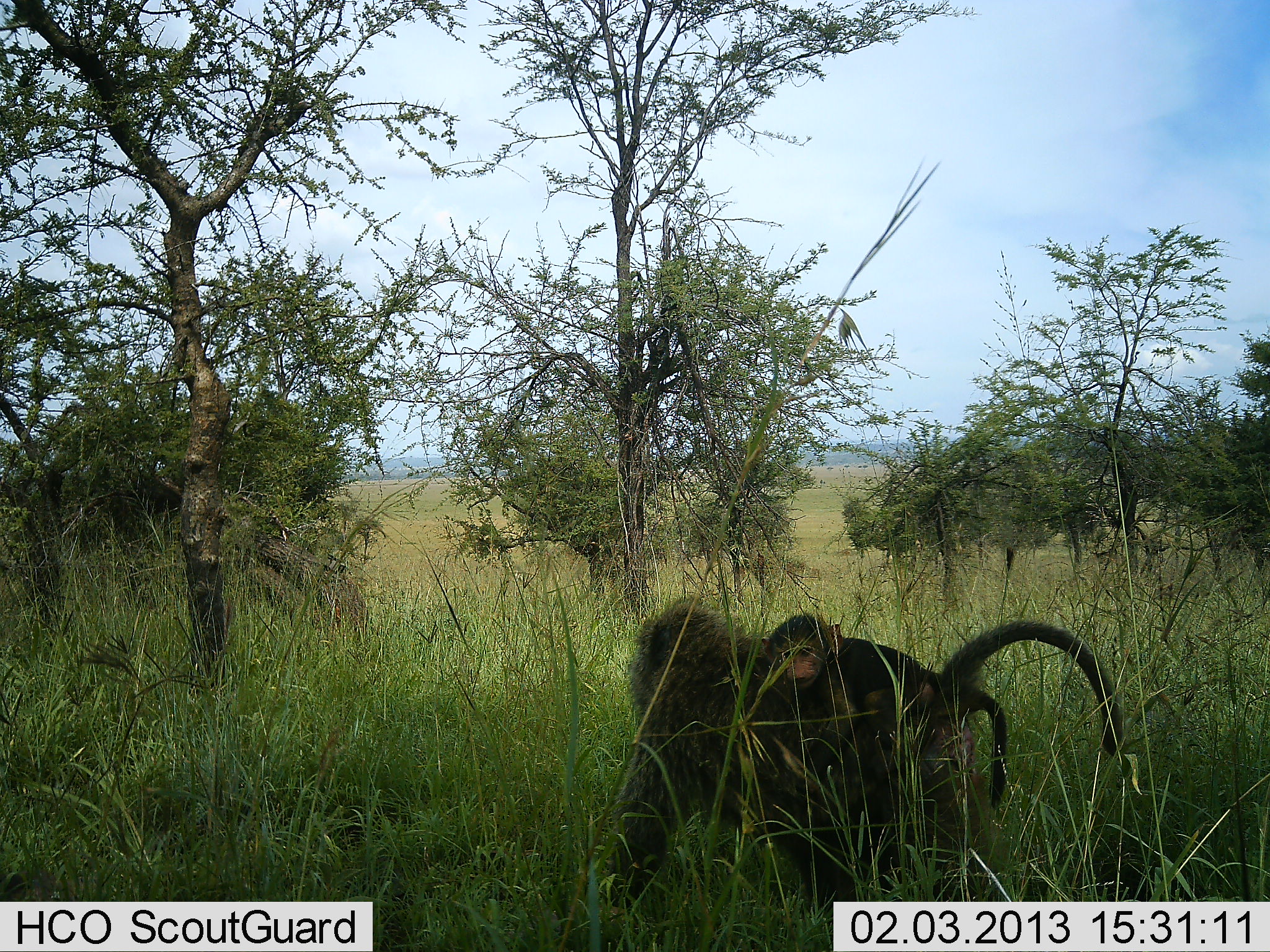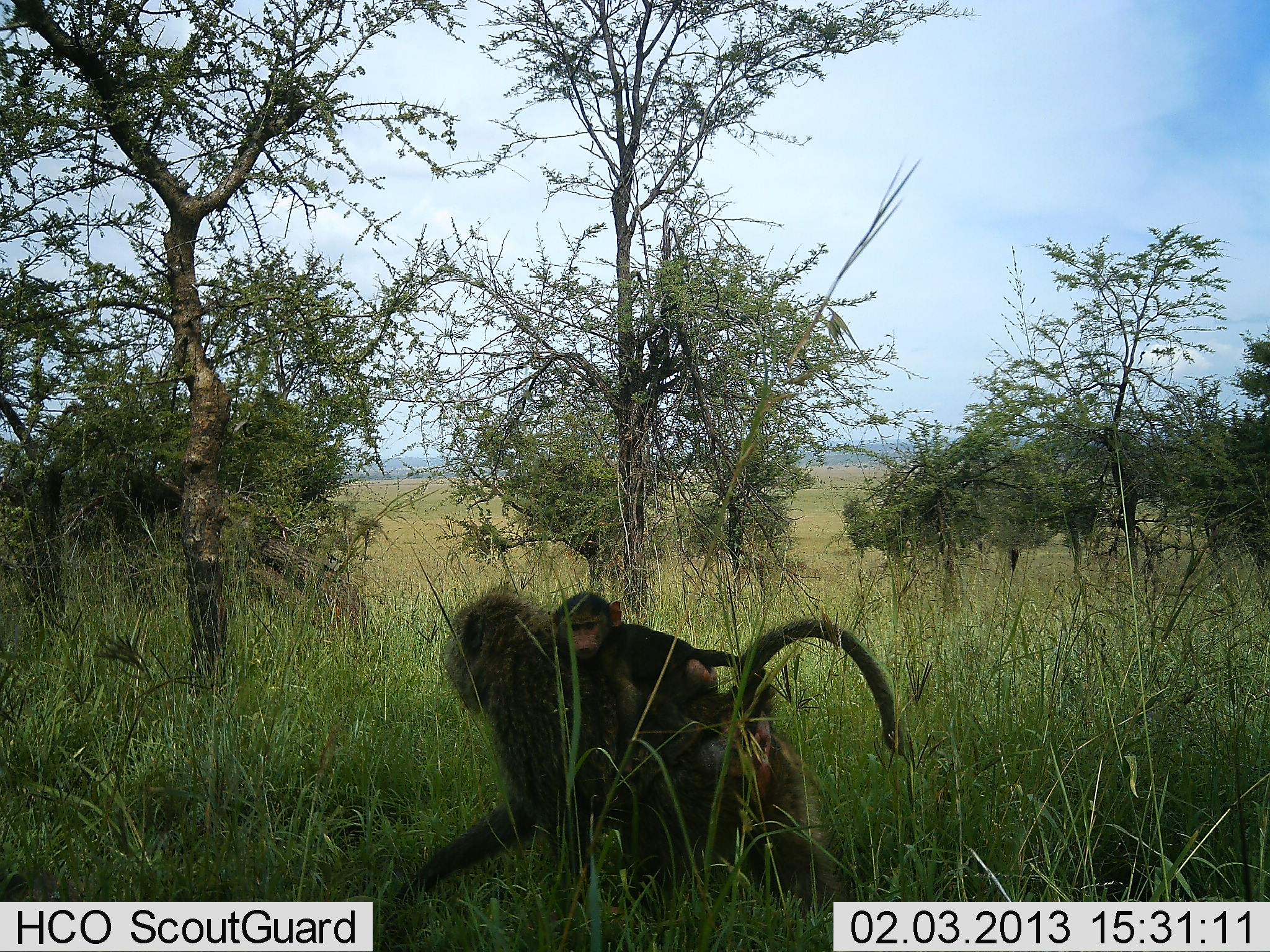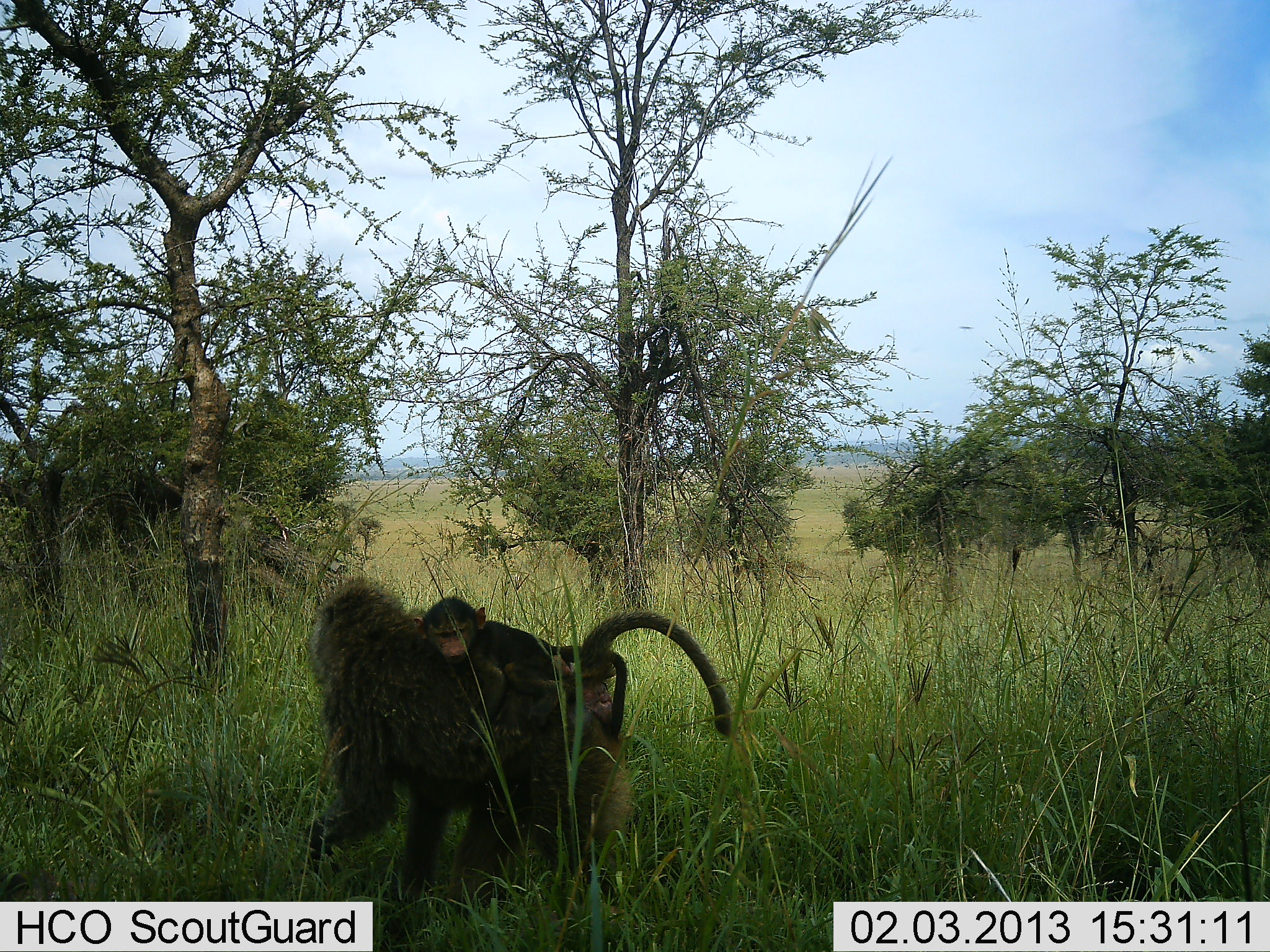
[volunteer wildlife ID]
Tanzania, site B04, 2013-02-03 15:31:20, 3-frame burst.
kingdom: Animalia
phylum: Chordata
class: Mammalia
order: Primates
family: Cercopithecidae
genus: Papio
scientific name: Papio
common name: baboon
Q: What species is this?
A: Baboon (Papio).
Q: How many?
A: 2.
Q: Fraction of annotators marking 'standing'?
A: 0%.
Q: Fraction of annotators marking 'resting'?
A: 0%.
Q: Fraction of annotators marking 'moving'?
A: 96%.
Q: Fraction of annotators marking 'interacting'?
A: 8%.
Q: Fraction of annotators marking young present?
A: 88%.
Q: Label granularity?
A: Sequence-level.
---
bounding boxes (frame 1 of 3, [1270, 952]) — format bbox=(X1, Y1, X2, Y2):
animal: bbox=(608, 592, 1124, 942); bbox=(757, 611, 1011, 817)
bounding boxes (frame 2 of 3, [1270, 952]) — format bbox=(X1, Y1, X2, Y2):
animal: bbox=(381, 581, 915, 941); bbox=(548, 589, 769, 758)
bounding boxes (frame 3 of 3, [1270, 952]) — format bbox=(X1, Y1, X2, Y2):
animal: bbox=(292, 574, 735, 947); bbox=(411, 596, 628, 744)